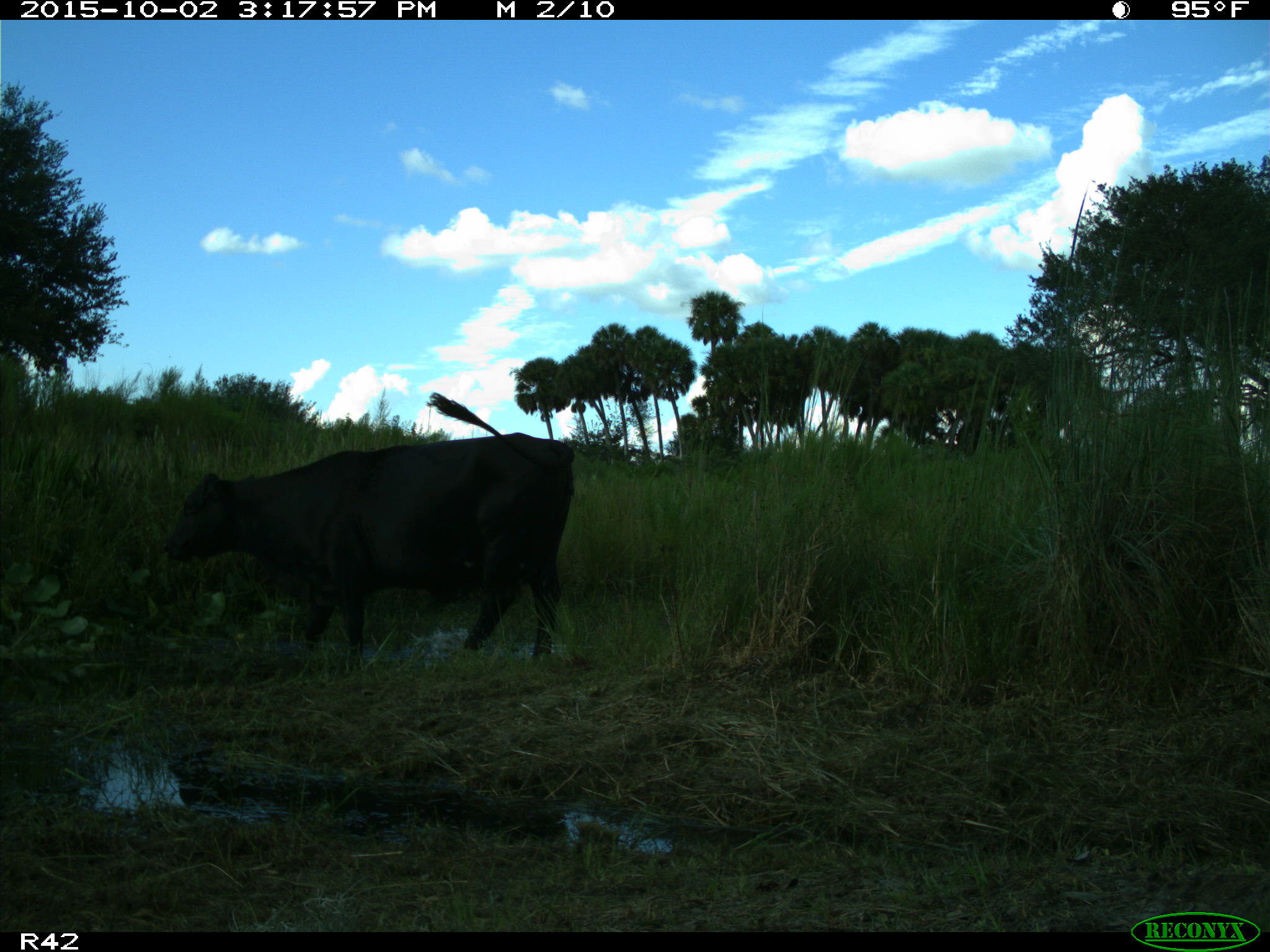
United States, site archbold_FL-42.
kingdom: Animalia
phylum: Chordata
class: Mammalia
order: Artiodactyla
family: Bovidae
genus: Bos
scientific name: Bos taurus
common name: domestic cow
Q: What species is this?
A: Bos taurus (domestic cow).